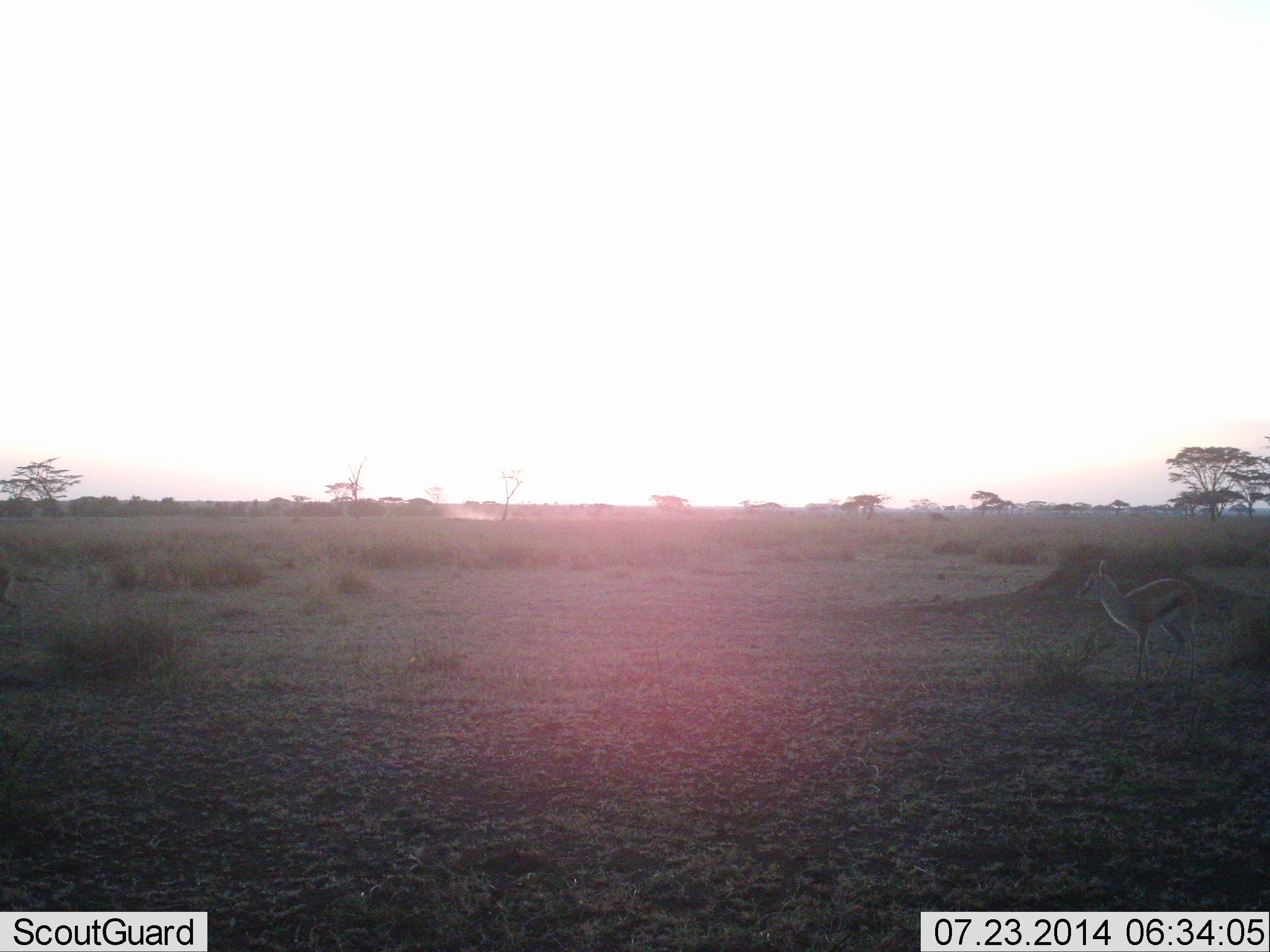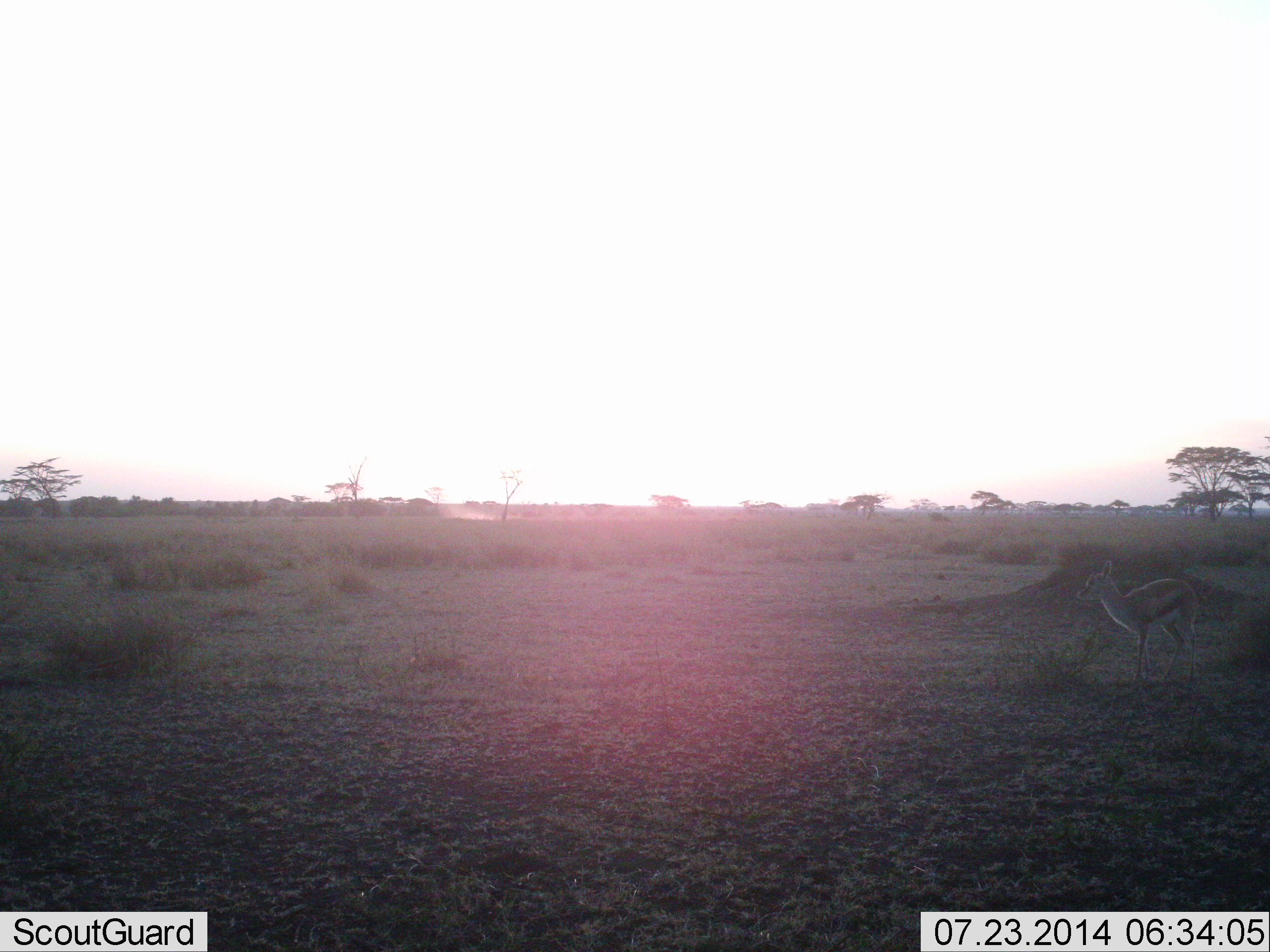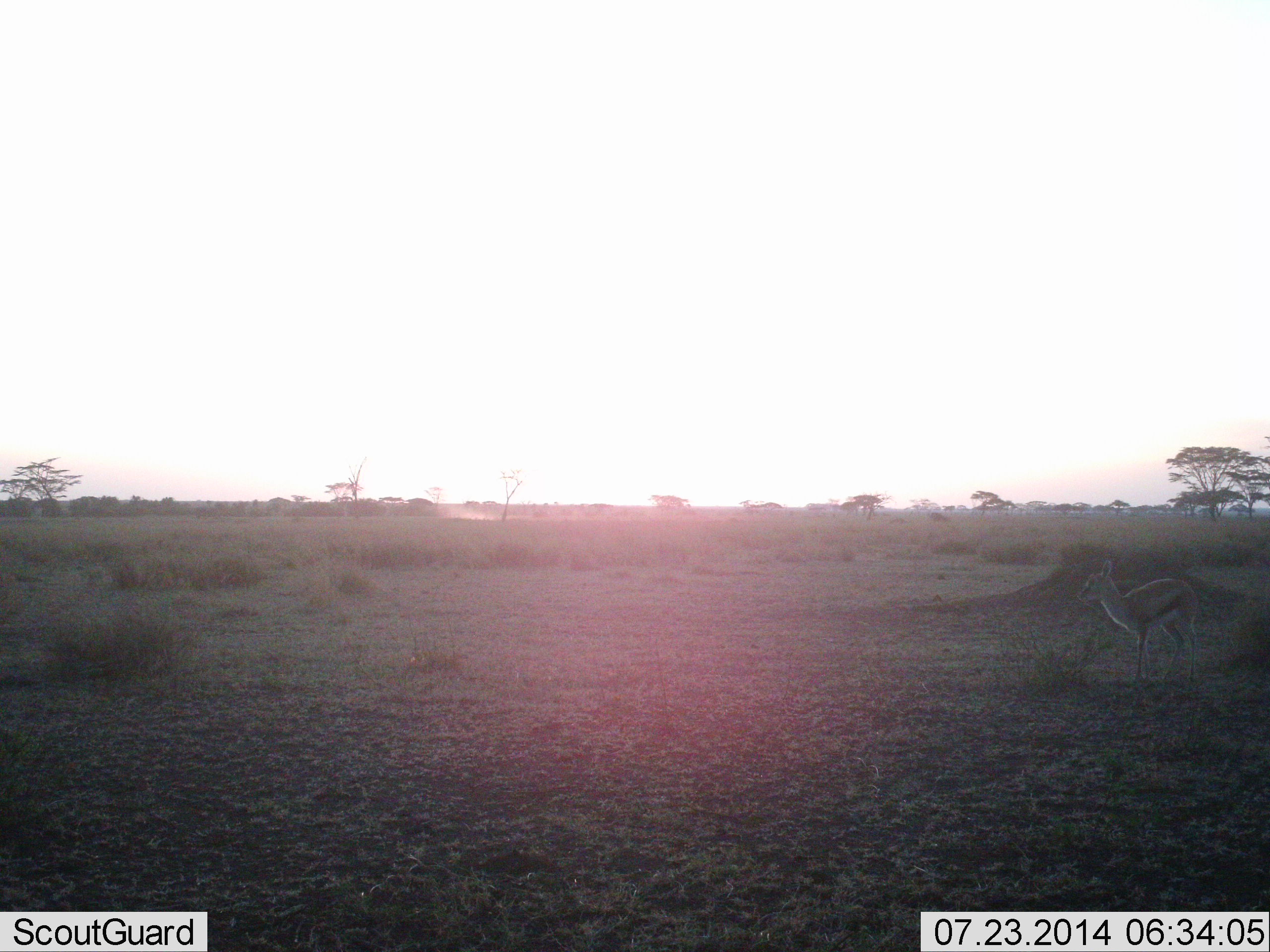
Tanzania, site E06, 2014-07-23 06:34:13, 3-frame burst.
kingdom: Animalia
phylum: Chordata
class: Mammalia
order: Artiodactyla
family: Bovidae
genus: Eudorcas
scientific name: Eudorcas thomsonii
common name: thomson's gazelle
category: gazellethomsons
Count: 1.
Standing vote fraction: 100%.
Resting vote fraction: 0%.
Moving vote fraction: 8%.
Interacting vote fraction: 0%.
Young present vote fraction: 25%.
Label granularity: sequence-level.